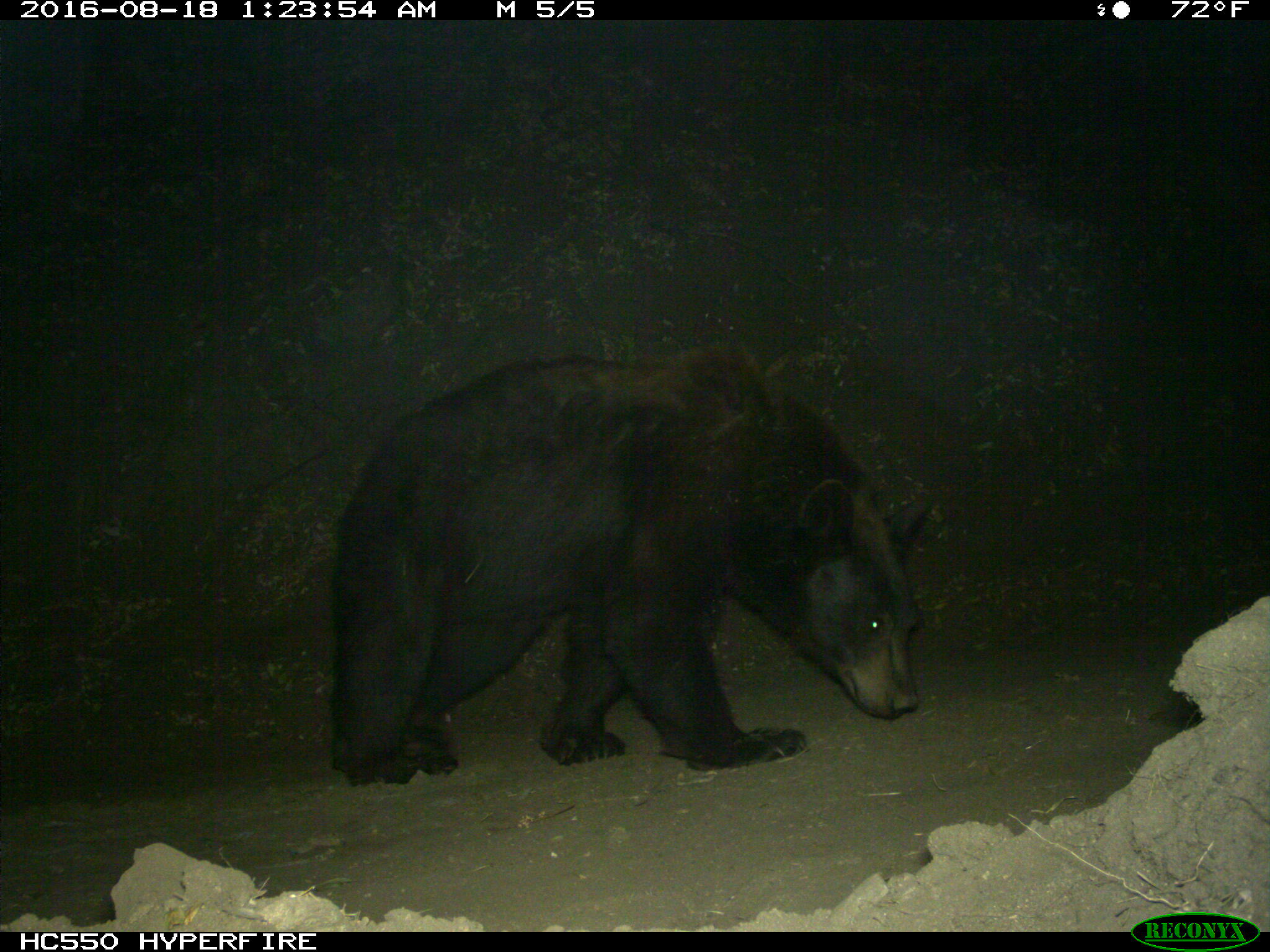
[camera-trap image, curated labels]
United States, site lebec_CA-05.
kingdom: Animalia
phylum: Chordata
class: Mammalia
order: Carnivora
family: Ursidae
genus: Ursus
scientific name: Ursus americanus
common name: american black bear